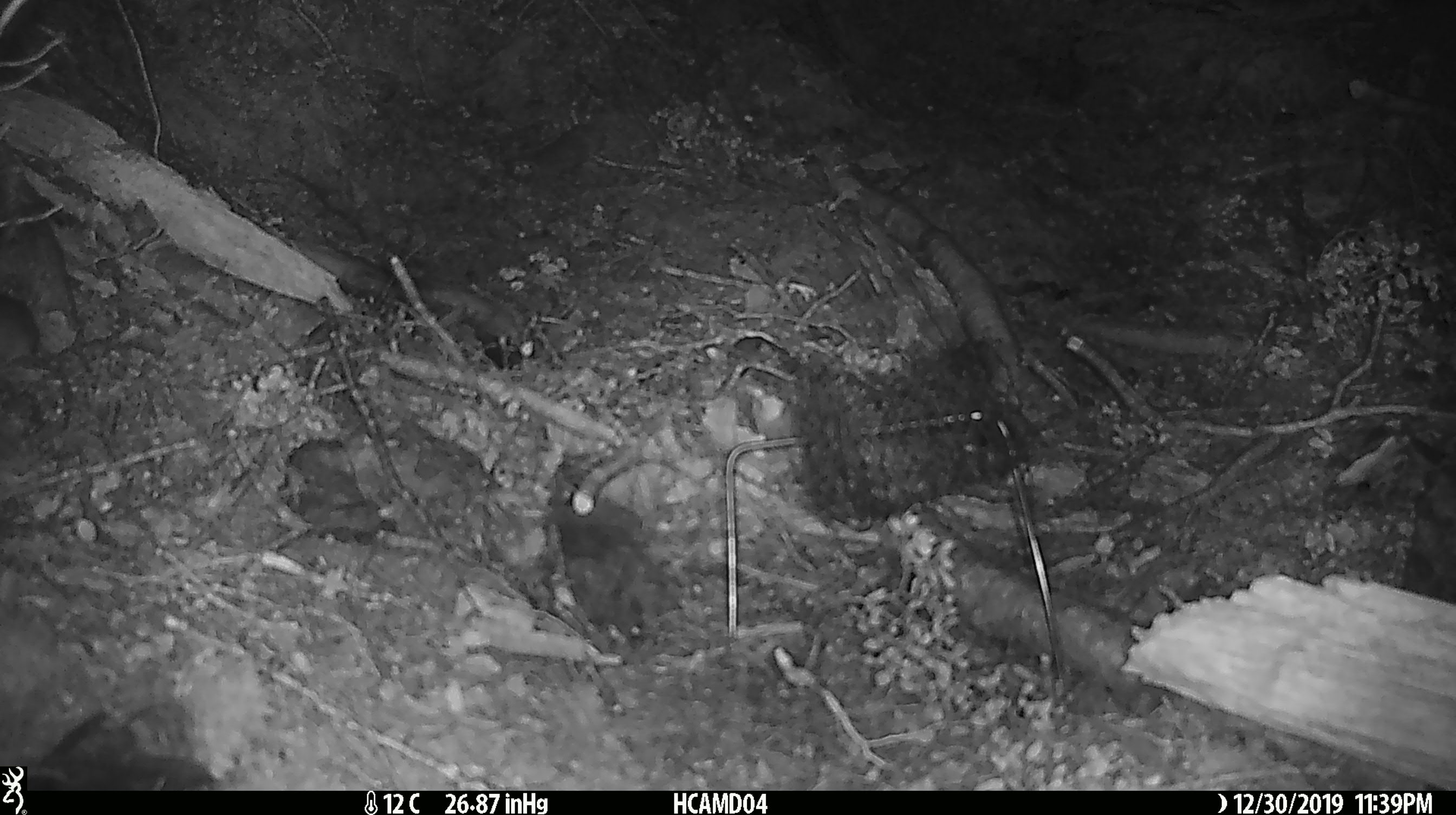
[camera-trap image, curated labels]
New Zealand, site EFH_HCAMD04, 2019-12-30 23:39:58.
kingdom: Animalia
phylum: Chordata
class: Mammalia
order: Rodentia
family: Muridae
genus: Mus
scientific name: Mus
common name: mouse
Mouse (Mus).